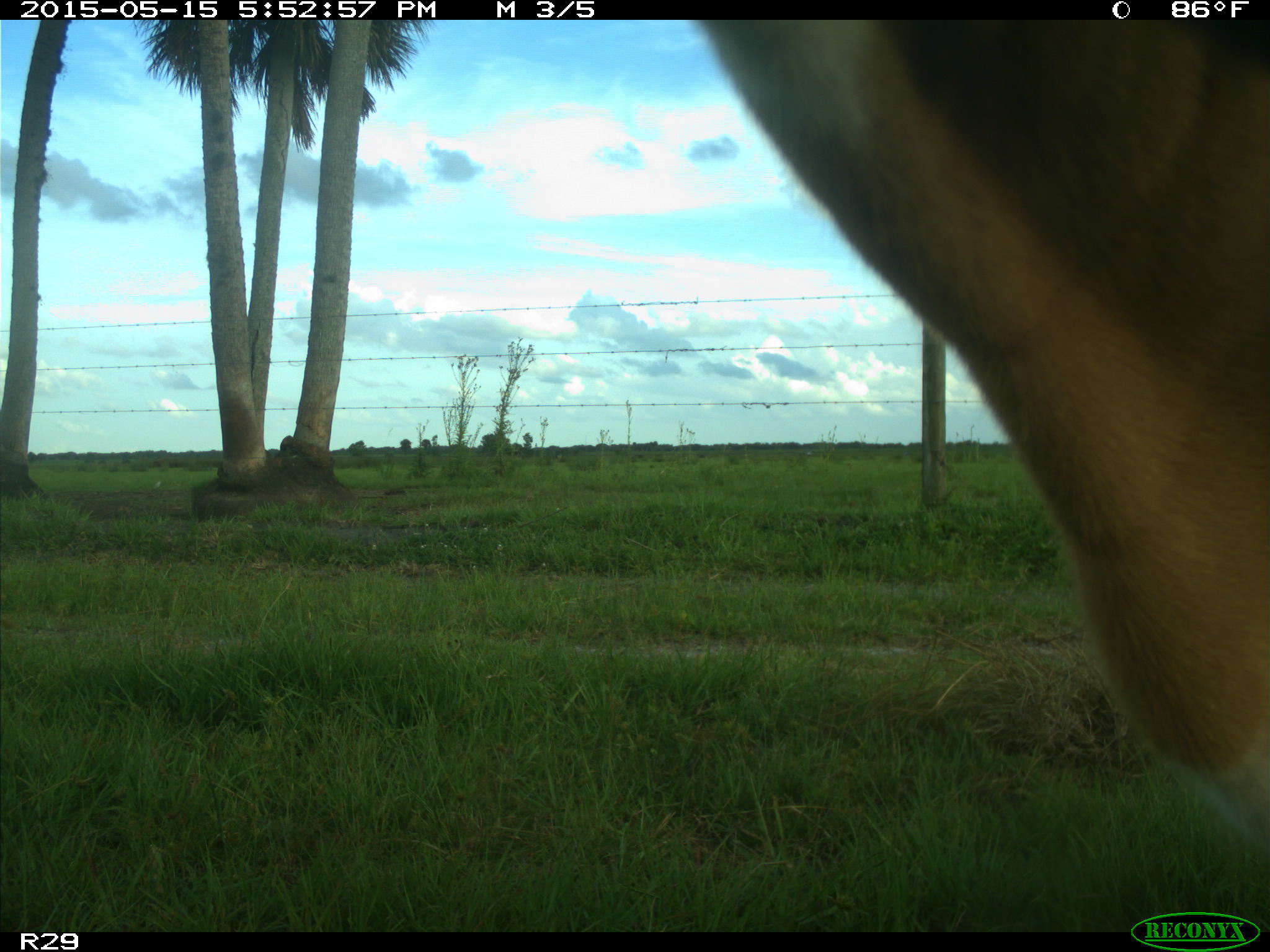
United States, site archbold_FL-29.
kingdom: Animalia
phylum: Chordata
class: Mammalia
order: Artiodactyla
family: Bovidae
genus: Bos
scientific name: Bos taurus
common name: domestic cow